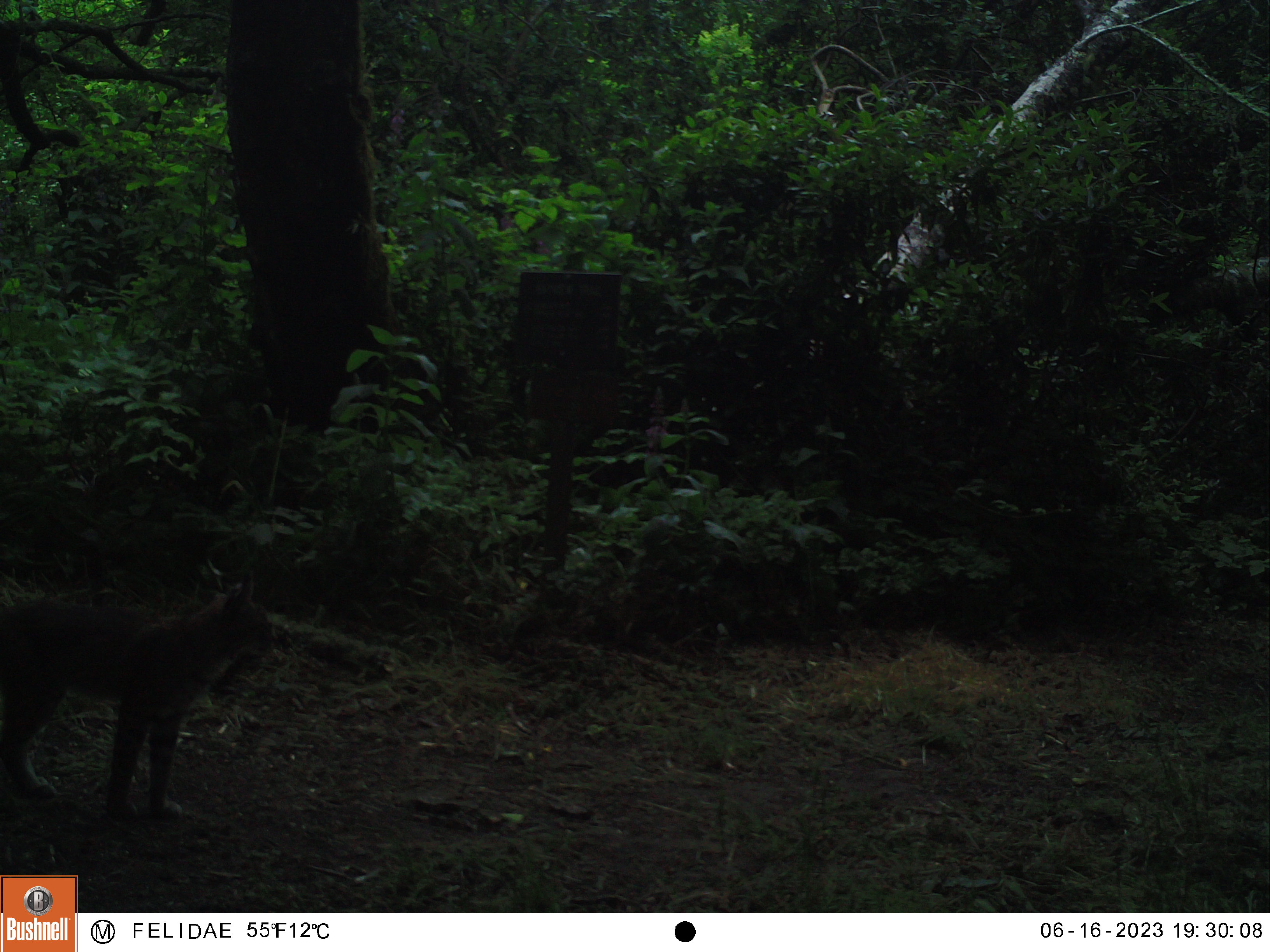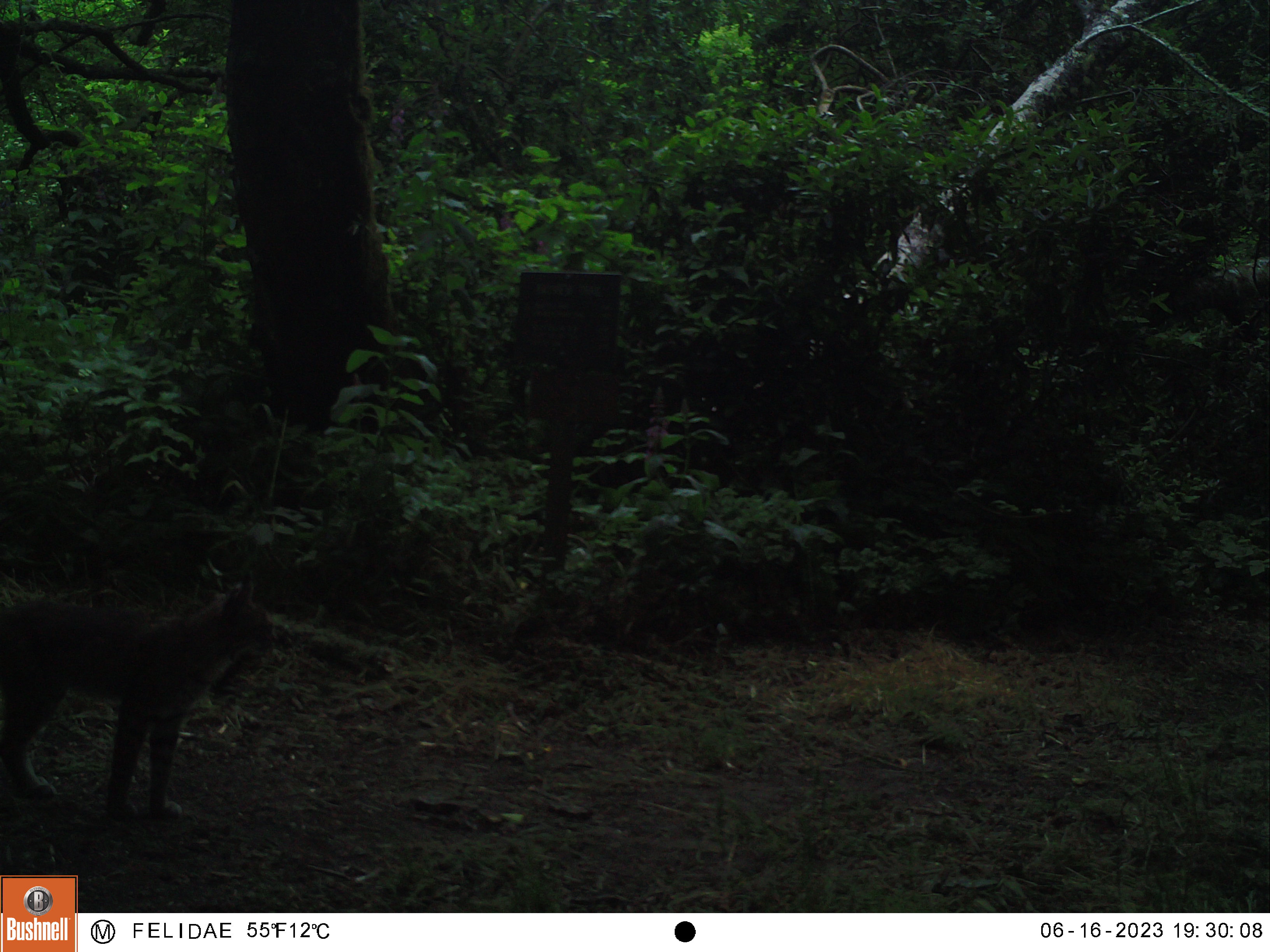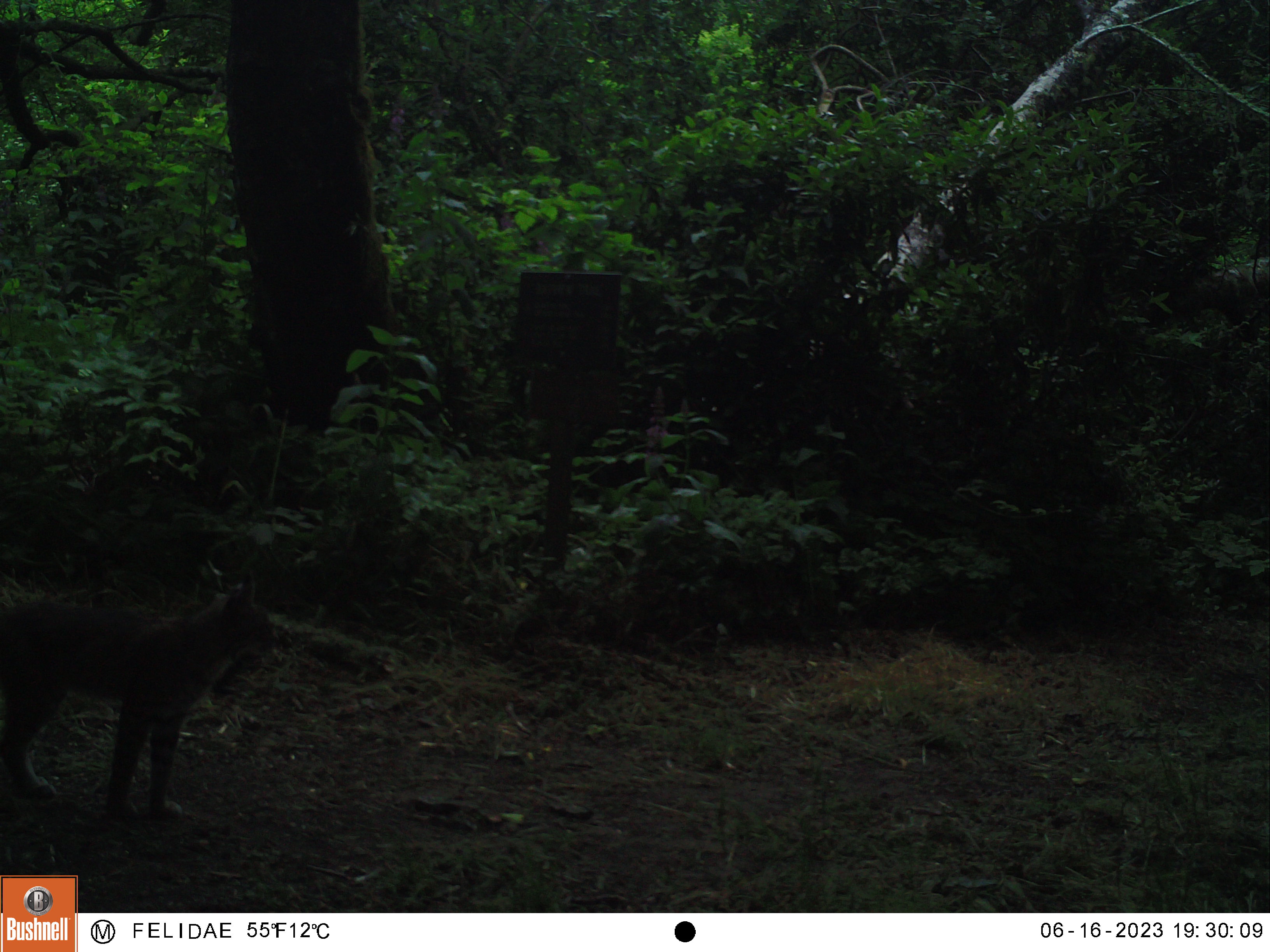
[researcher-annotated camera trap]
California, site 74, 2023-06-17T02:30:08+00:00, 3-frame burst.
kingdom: Animalia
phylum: Chordata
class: Mammalia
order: Carnivora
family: Felidae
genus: Lynx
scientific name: Lynx rufus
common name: bobcat